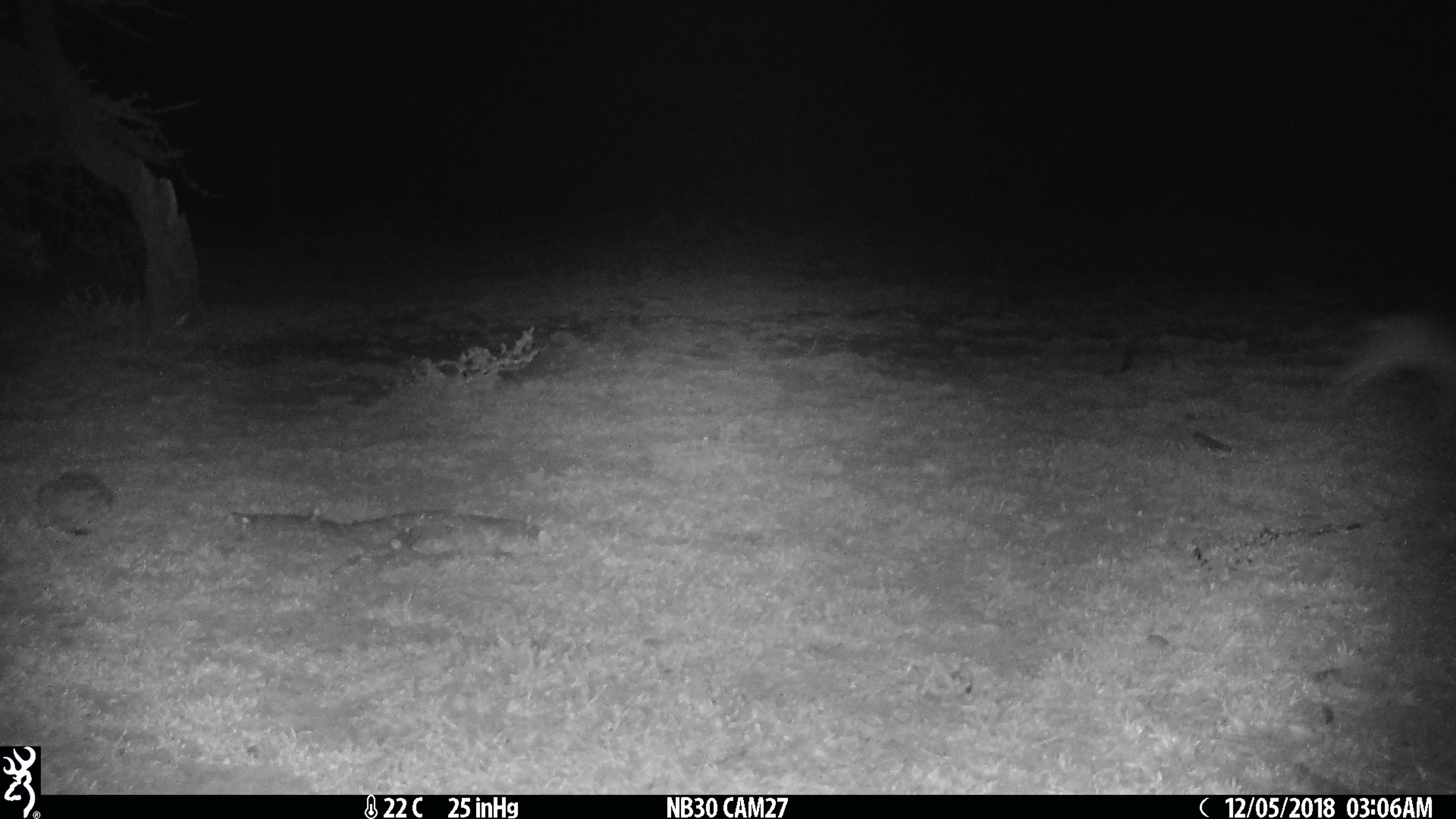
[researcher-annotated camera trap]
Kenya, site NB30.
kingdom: Animalia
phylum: Chordata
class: Mammalia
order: Lagomorpha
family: Leporidae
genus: Lepus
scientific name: Lepus capensis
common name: cape hare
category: hare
Hare (cape hare) (Lepus capensis).